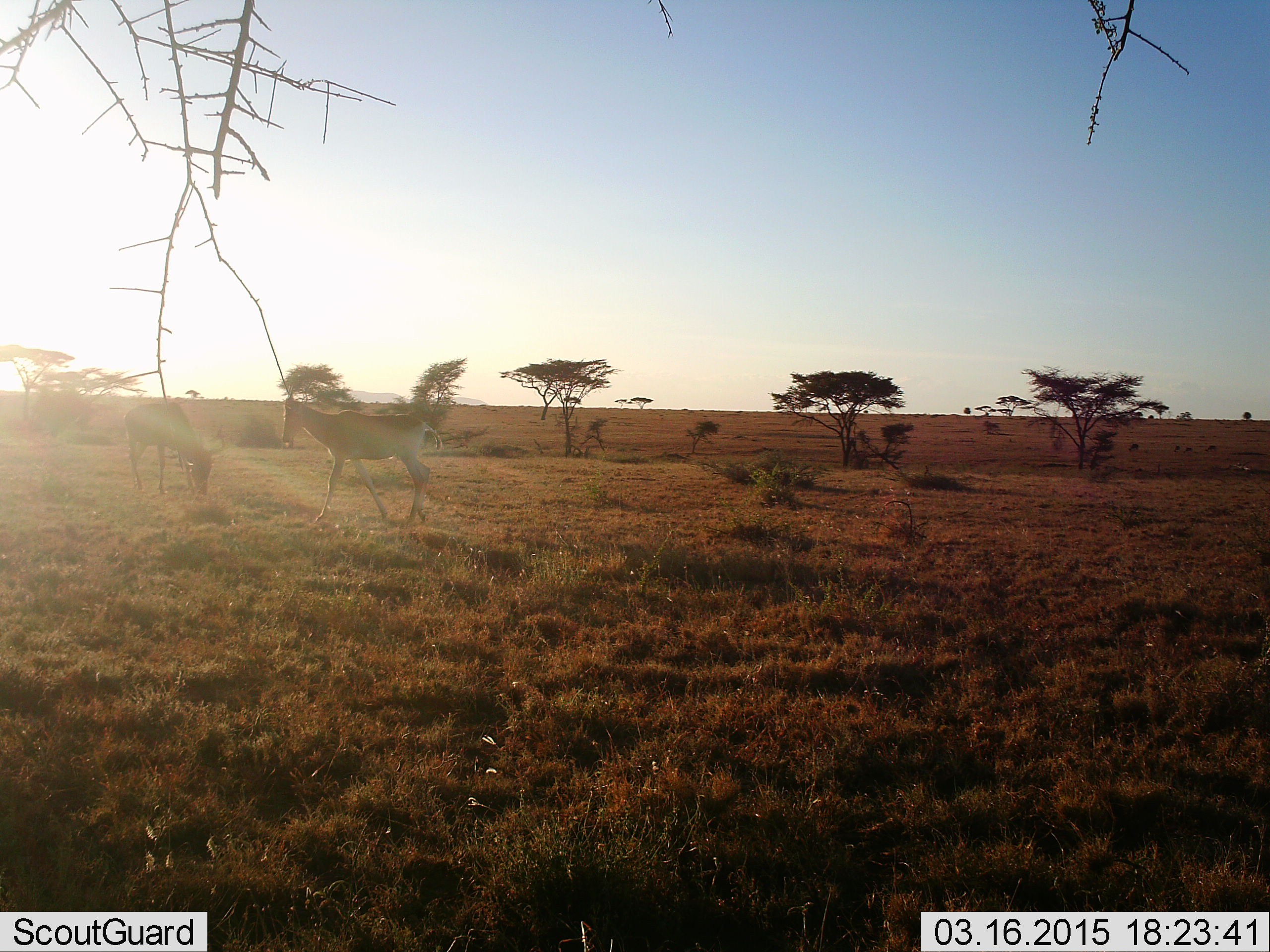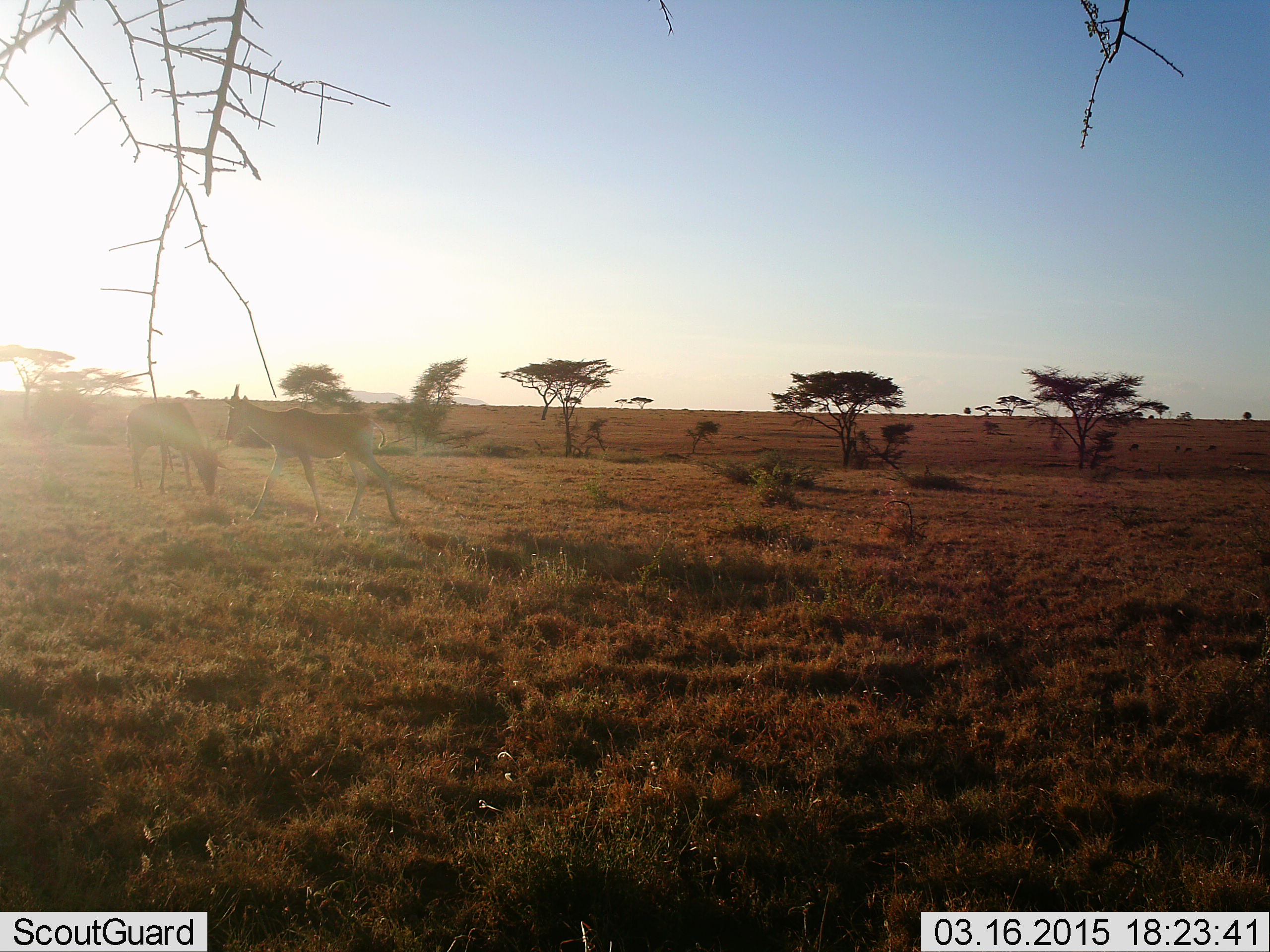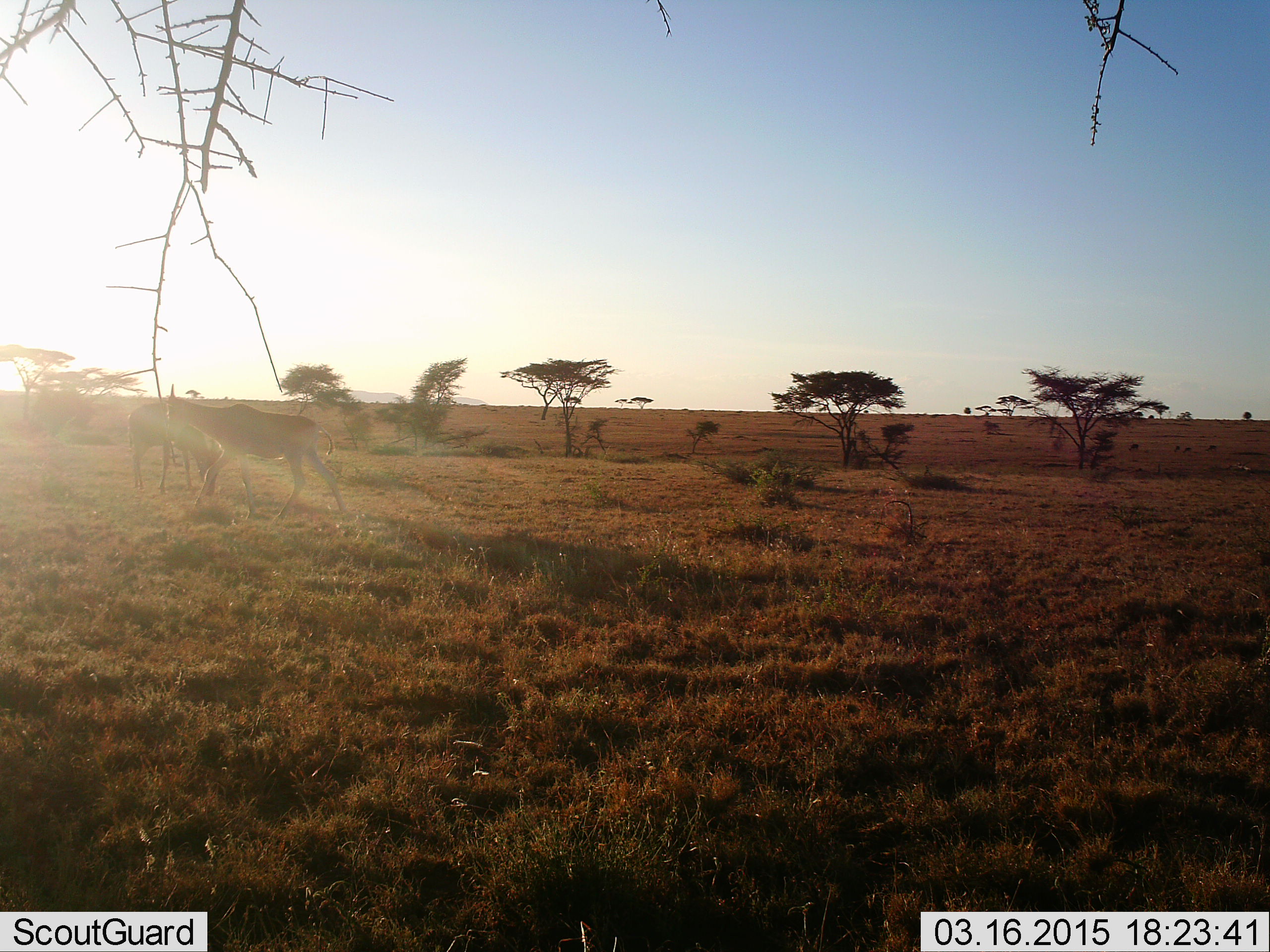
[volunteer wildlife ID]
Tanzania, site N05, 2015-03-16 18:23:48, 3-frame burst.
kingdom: Animalia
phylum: Chordata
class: Mammalia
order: Artiodactyla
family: Bovidae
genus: Alcelaphus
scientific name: Alcelaphus buselaphus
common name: hartebeest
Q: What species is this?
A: Hartebeest (Alcelaphus buselaphus).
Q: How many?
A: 2.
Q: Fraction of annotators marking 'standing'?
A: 43%.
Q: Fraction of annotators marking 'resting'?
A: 0%.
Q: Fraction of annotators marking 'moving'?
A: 86%.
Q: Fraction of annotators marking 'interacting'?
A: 14%.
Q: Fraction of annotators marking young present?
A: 14%.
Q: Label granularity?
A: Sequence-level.